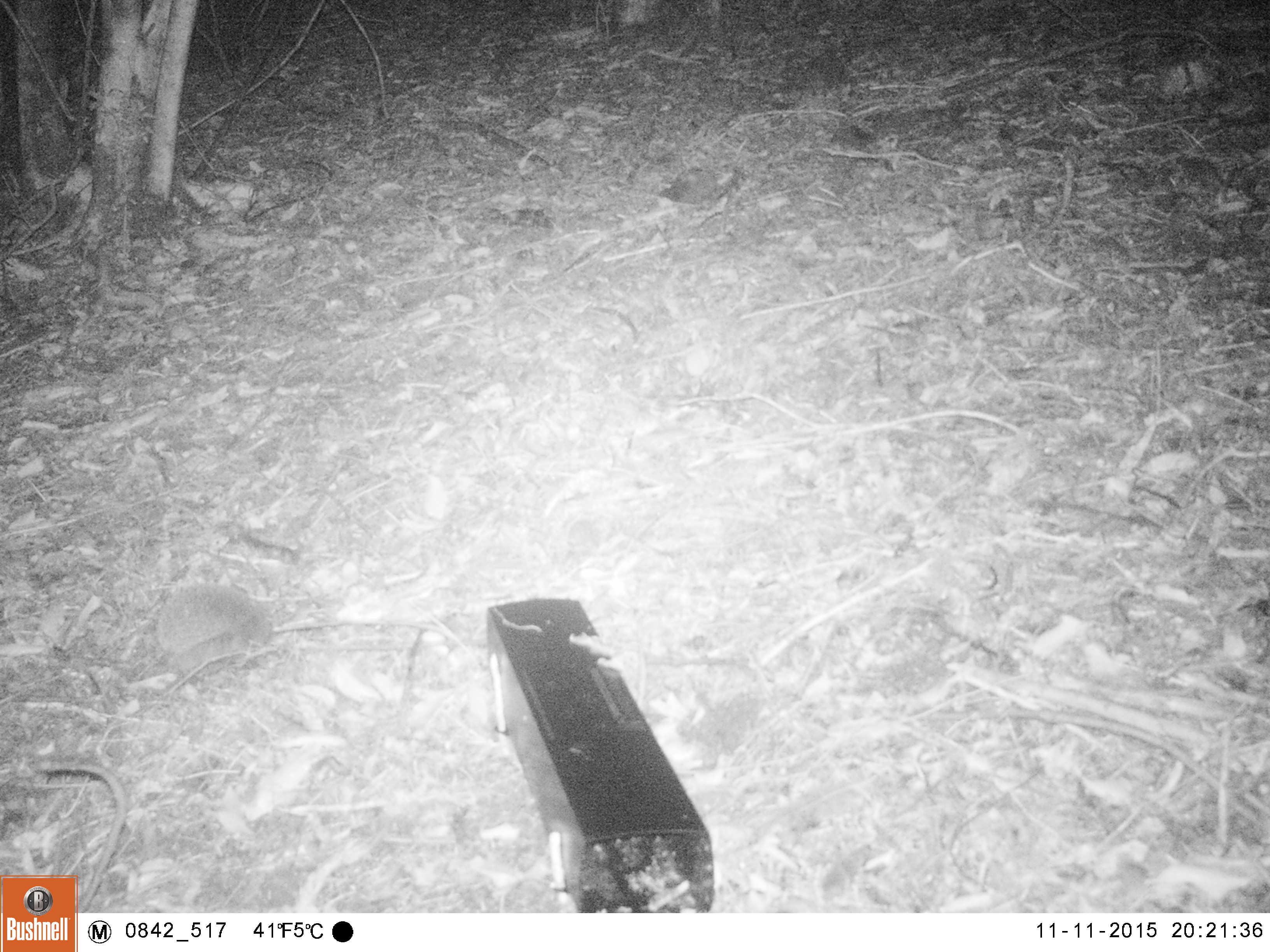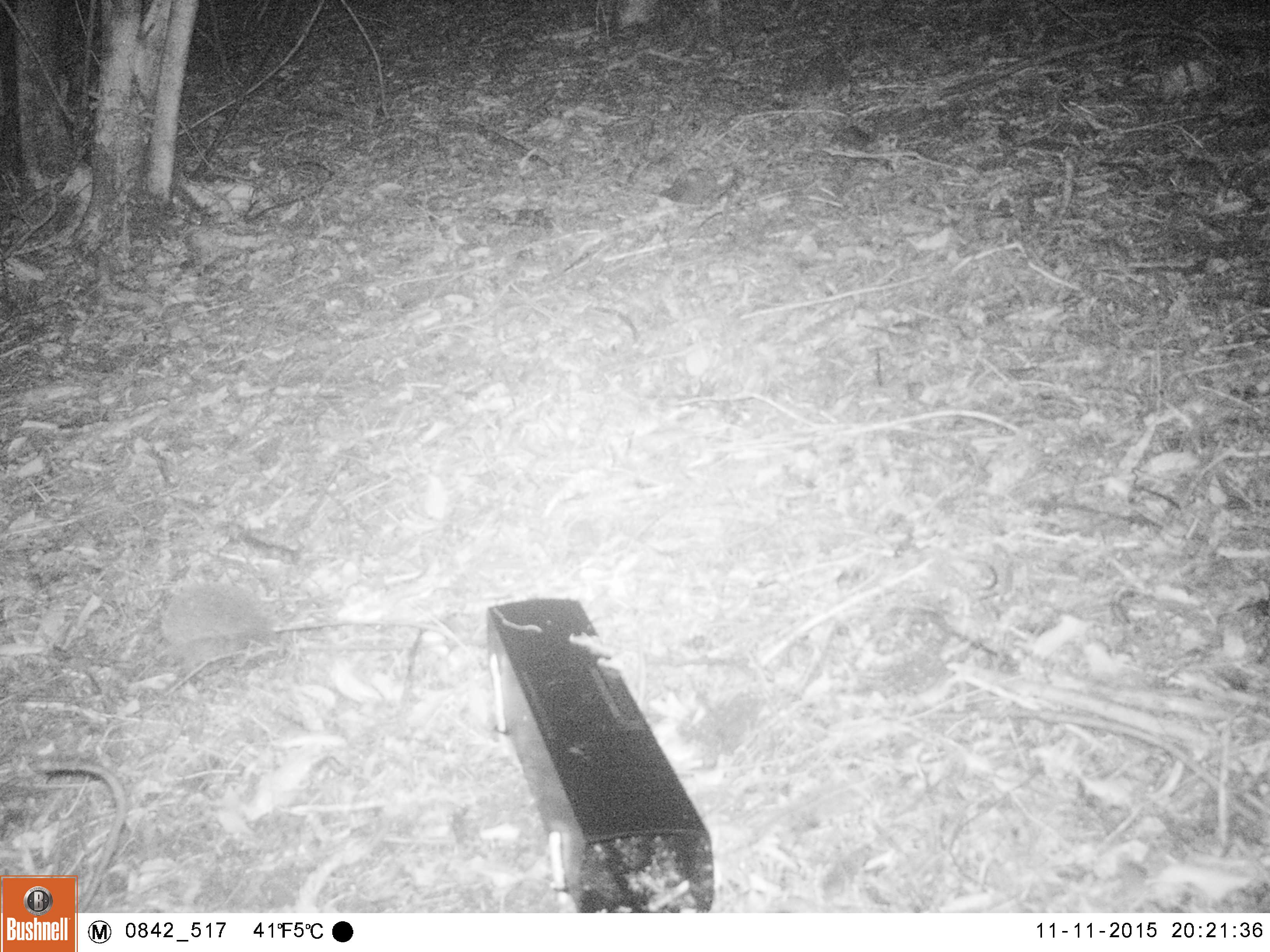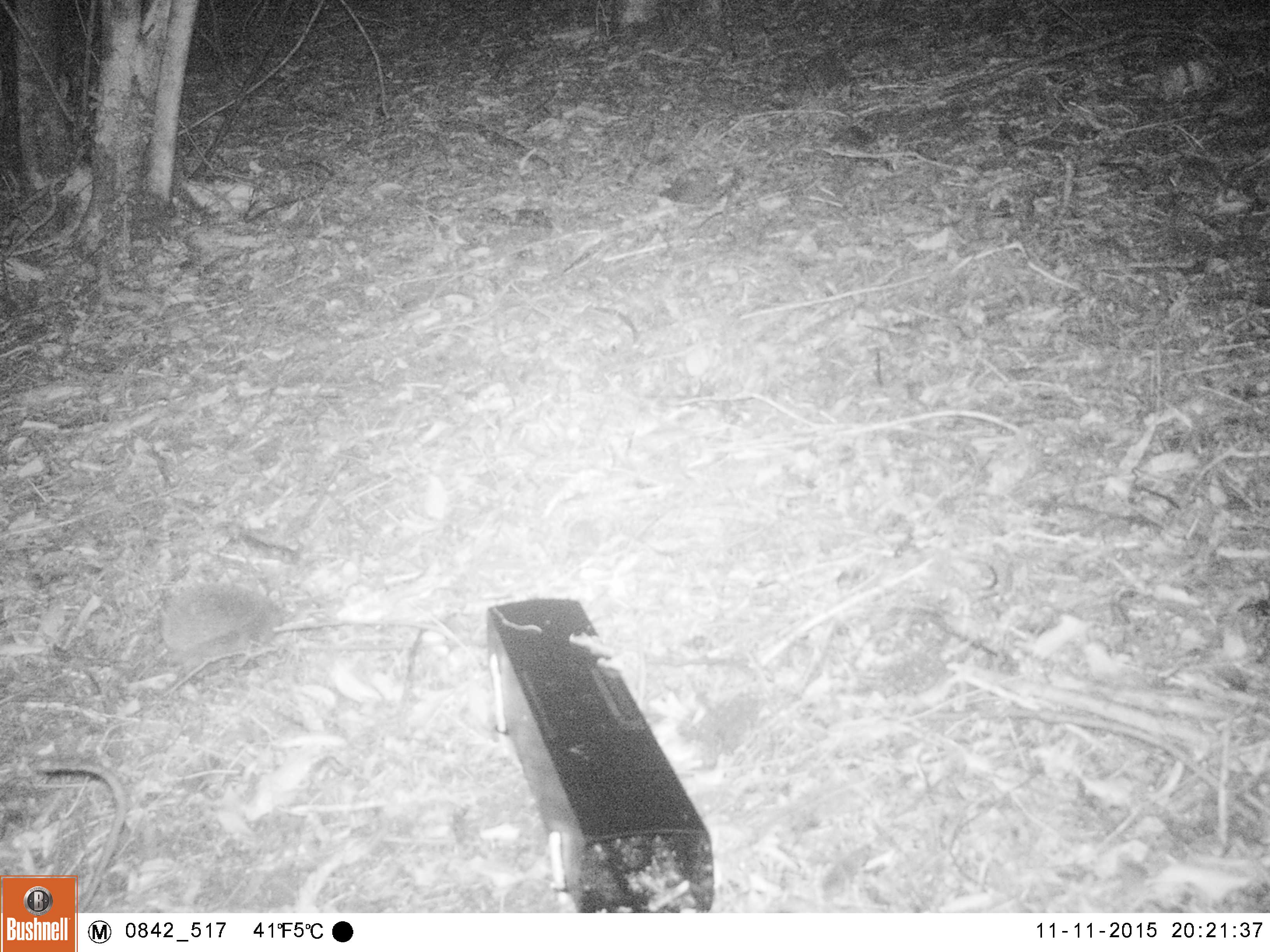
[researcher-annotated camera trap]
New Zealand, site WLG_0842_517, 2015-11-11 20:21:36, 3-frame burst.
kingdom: Animalia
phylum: Chordata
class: Mammalia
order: Eulipotyphla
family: Erinaceidae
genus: Erinaceus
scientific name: Erinaceus europaeus europaeus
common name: european hedgehog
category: hedgehog